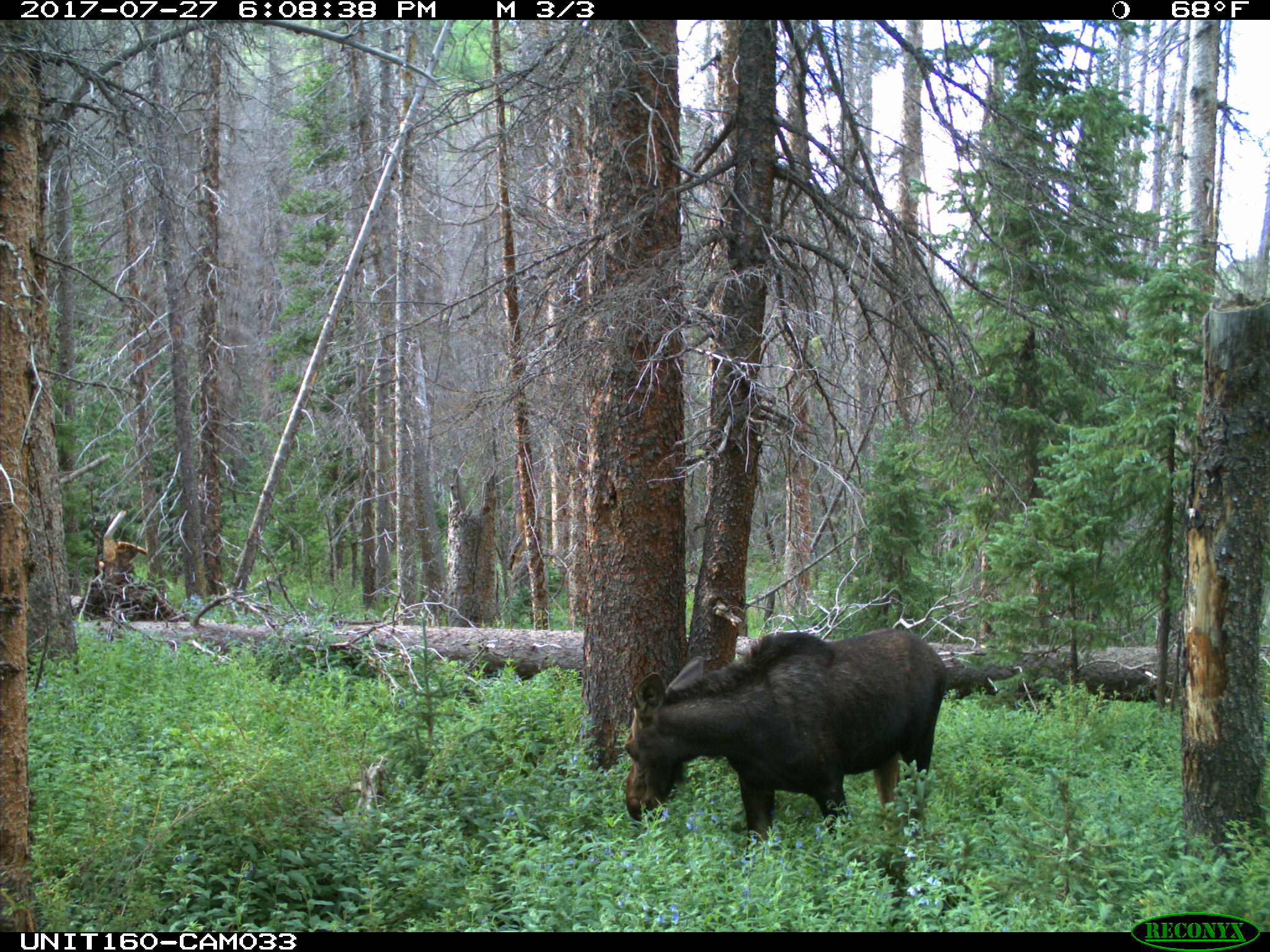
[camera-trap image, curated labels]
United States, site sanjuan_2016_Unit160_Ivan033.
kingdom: Animalia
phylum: Chordata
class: Mammalia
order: Artiodactyla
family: Cervidae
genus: Alces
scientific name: Alces alces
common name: moose